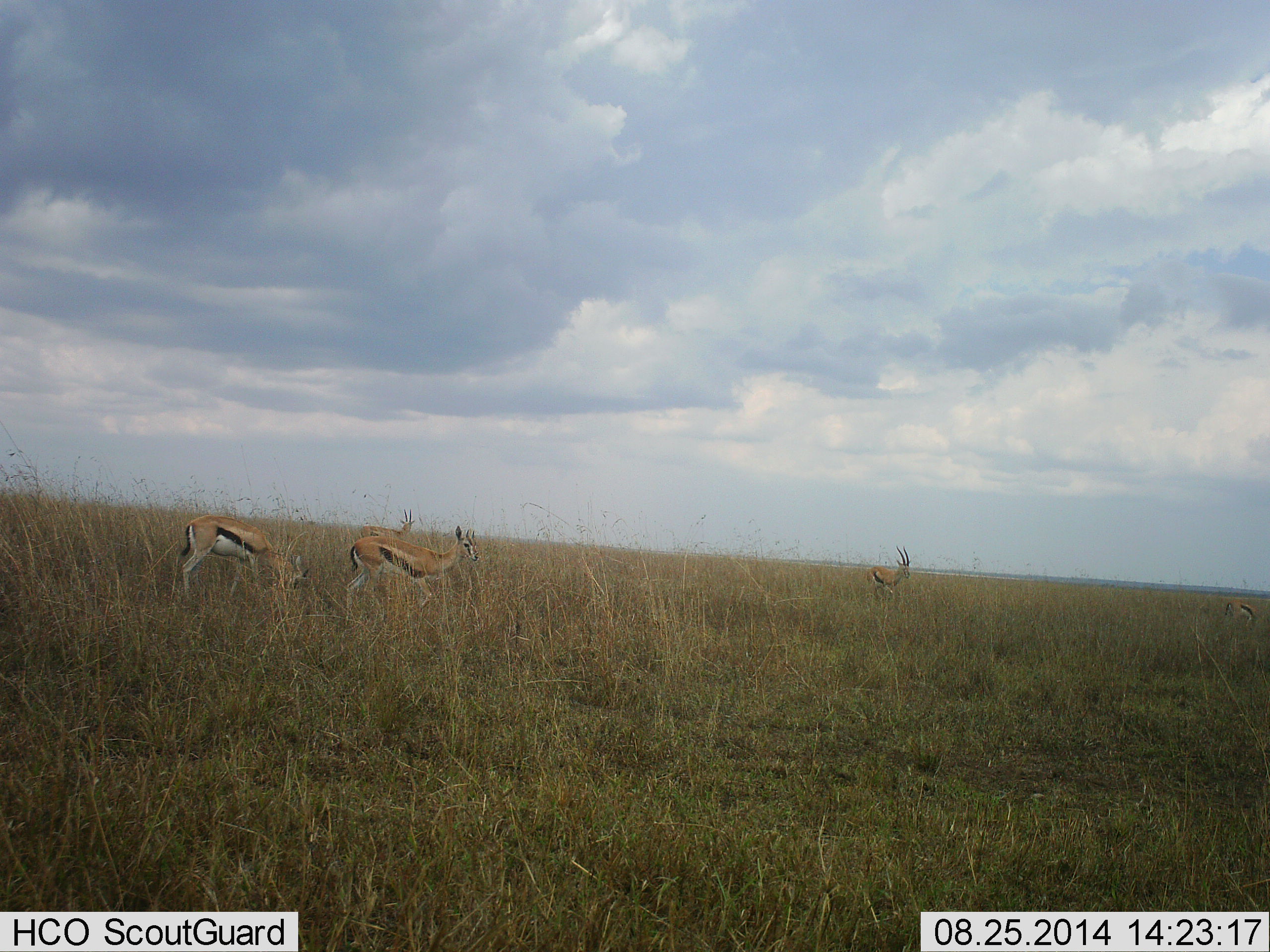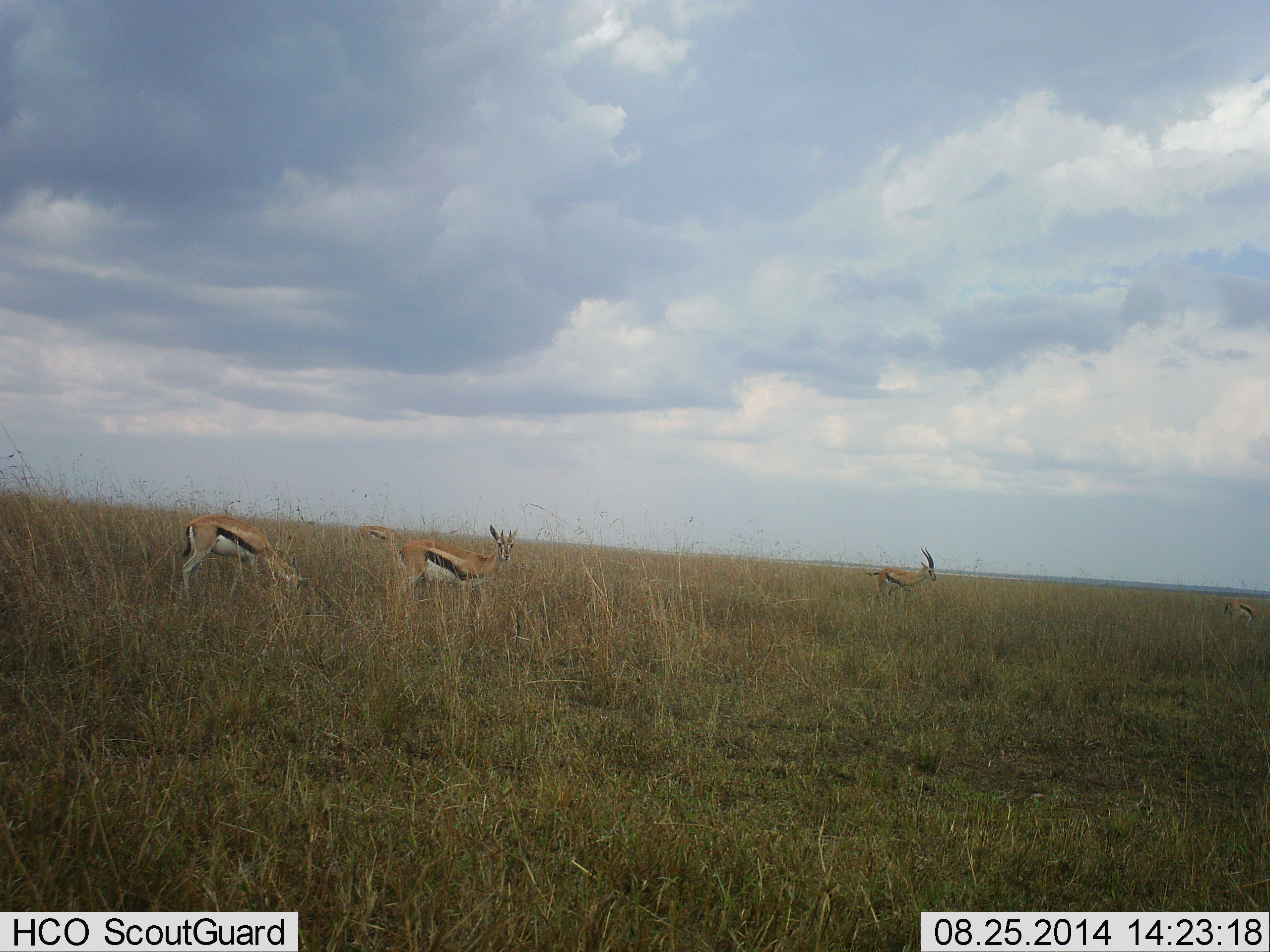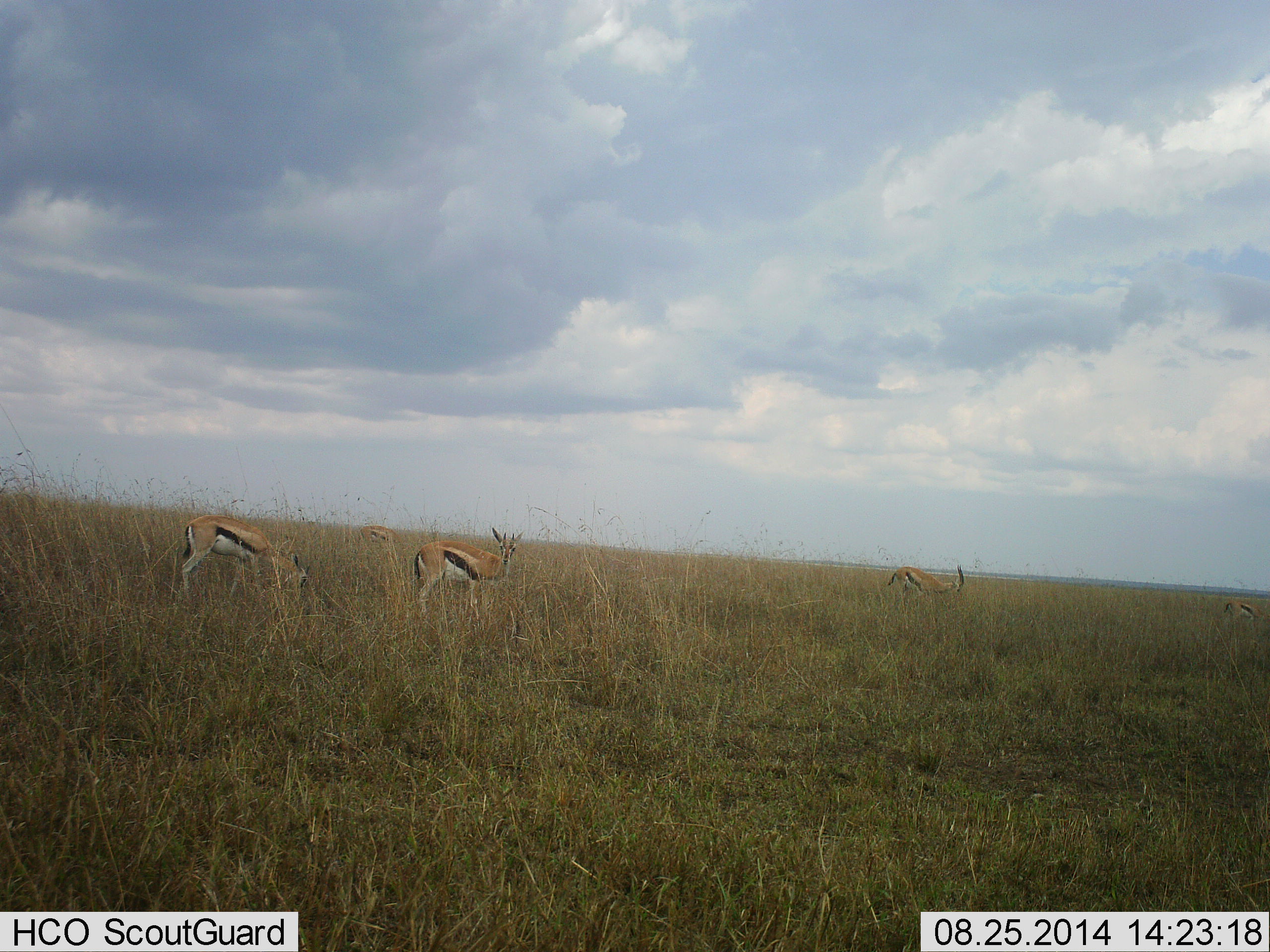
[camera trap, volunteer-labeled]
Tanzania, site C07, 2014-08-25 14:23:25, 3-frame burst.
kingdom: Animalia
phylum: Chordata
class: Mammalia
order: Artiodactyla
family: Bovidae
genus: Eudorcas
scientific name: Eudorcas thomsonii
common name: thomson's gazelle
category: gazellethomsons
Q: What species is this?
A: Gazellethomsons (thomson's gazelle) (Eudorcas thomsonii).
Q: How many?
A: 5.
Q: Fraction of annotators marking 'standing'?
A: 80%.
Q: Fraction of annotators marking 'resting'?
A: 0%.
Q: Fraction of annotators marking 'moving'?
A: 40%.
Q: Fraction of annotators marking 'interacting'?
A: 10%.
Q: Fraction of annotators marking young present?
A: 10%.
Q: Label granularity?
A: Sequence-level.